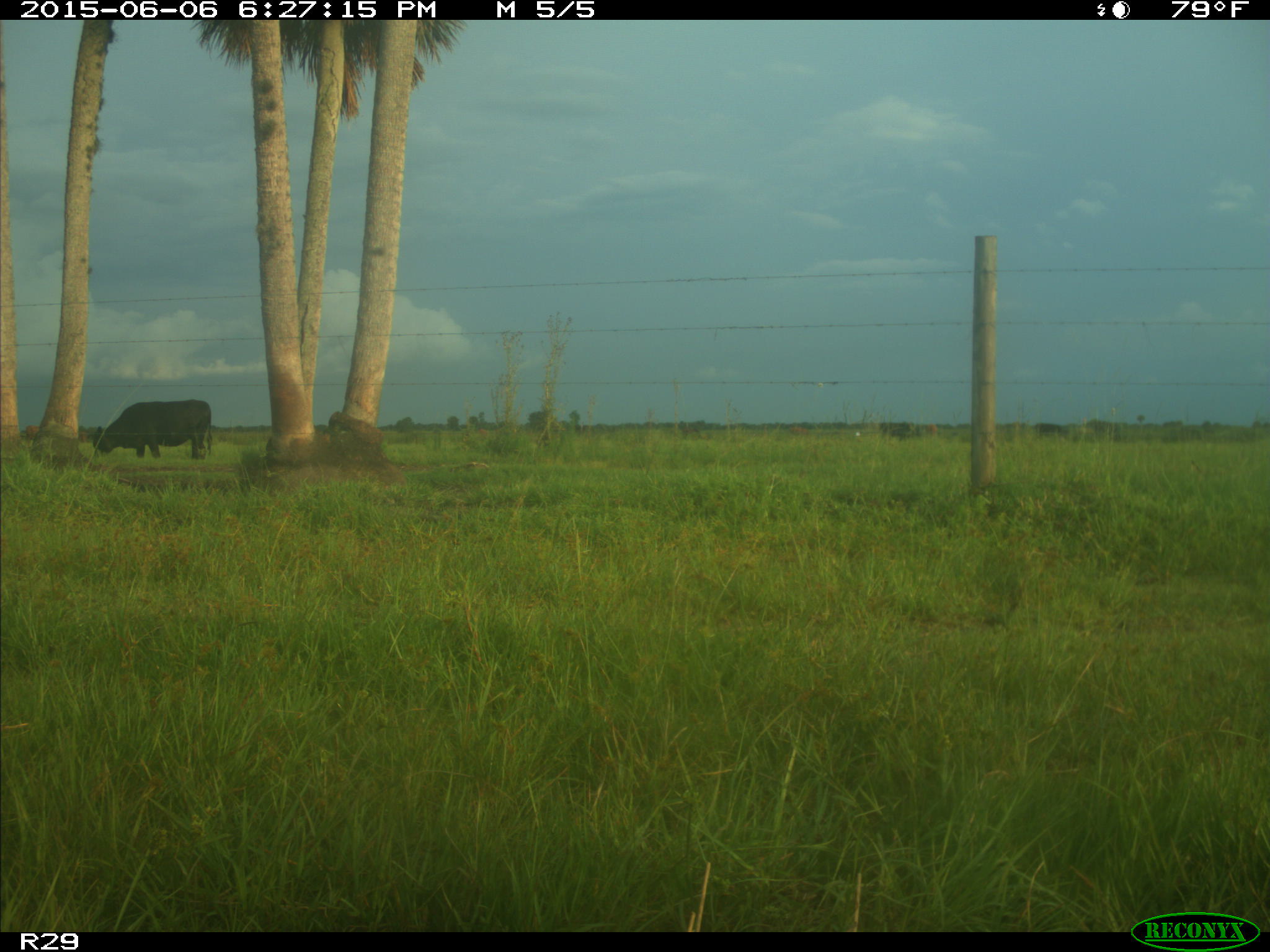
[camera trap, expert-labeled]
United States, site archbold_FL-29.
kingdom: Animalia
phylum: Chordata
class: Mammalia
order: Artiodactyla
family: Bovidae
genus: Bos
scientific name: Bos taurus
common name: domestic cow